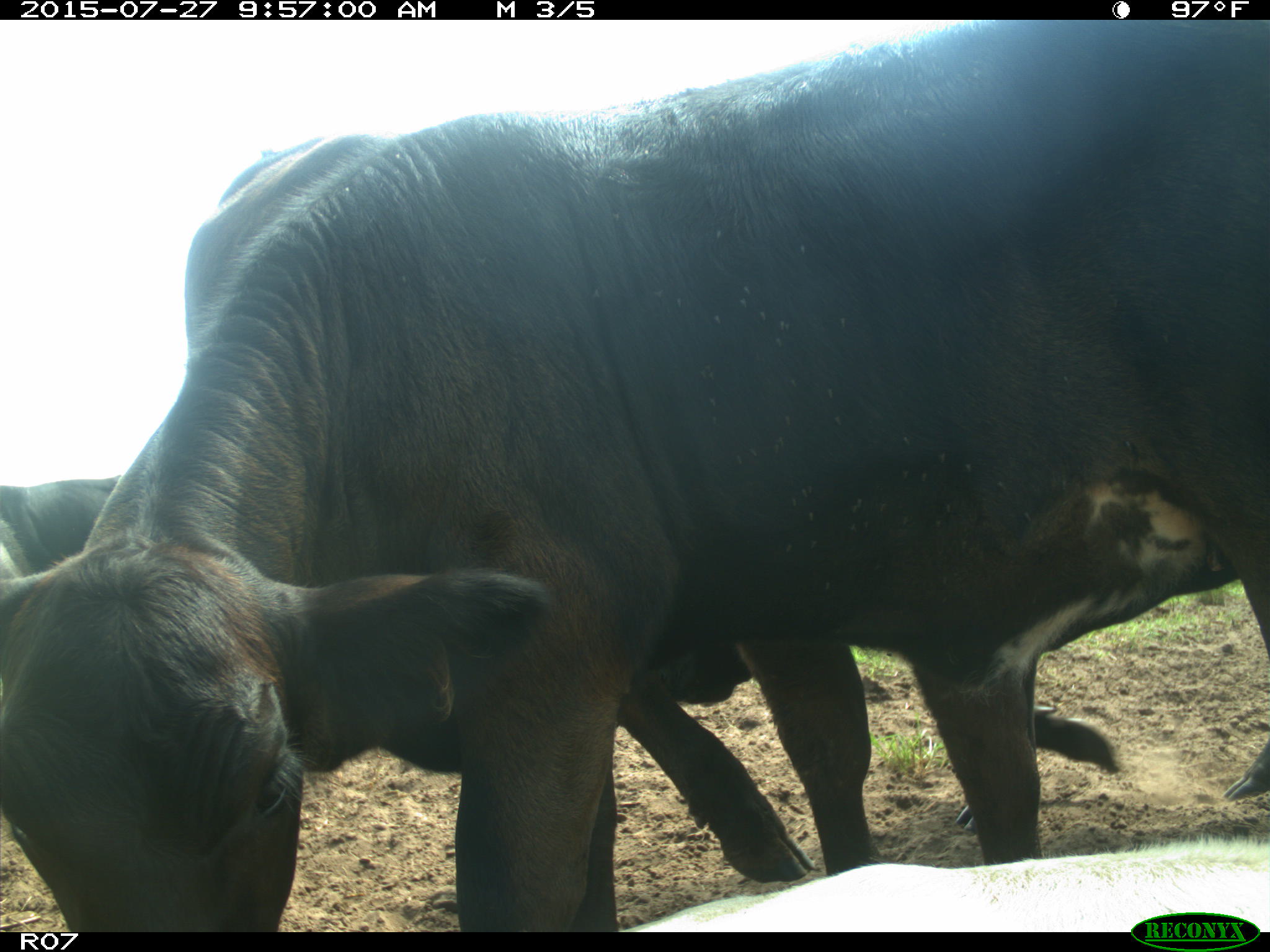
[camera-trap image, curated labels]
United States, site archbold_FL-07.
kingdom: Animalia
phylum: Chordata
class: Mammalia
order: Artiodactyla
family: Bovidae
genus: Bos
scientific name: Bos taurus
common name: domestic cow